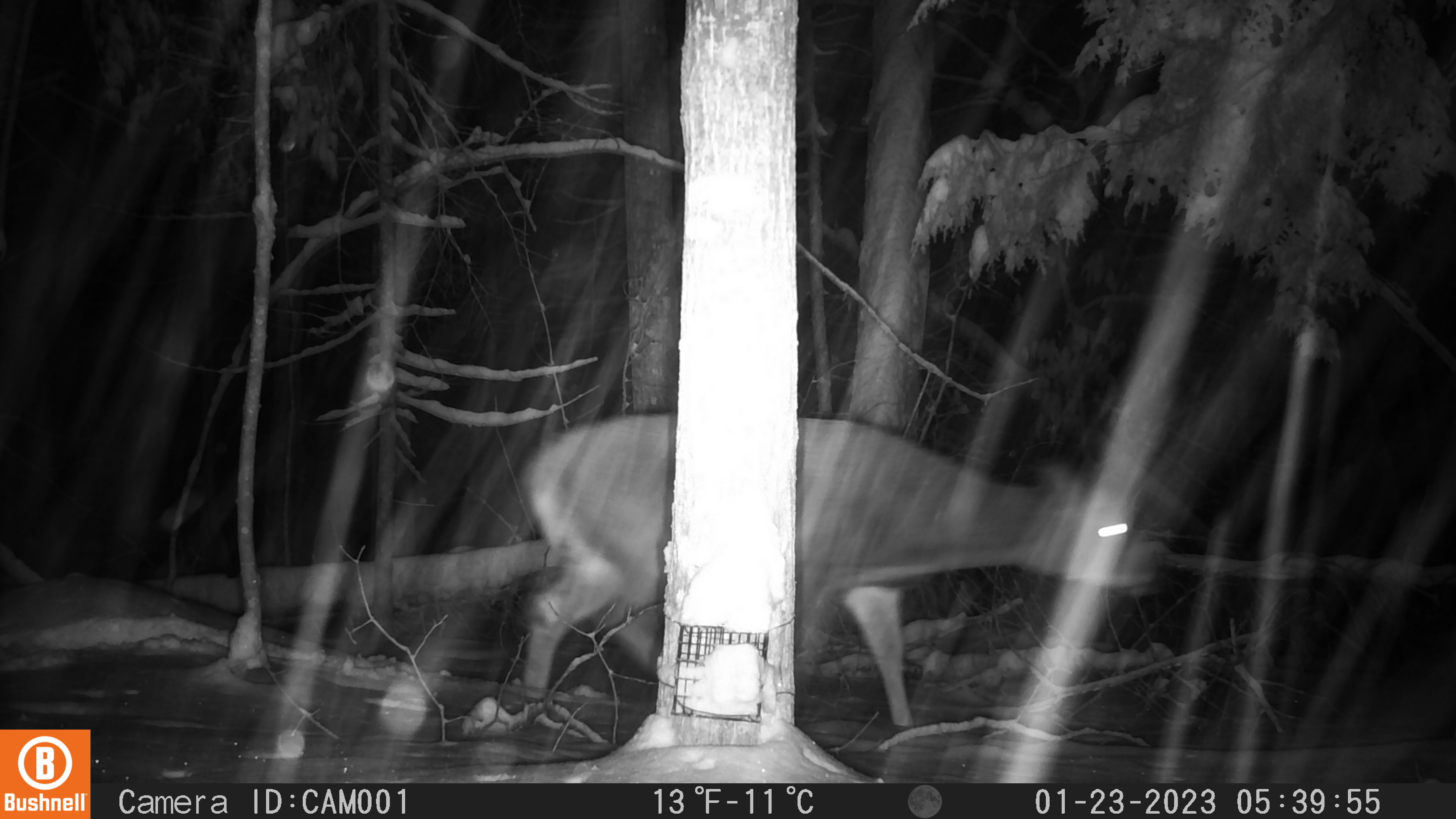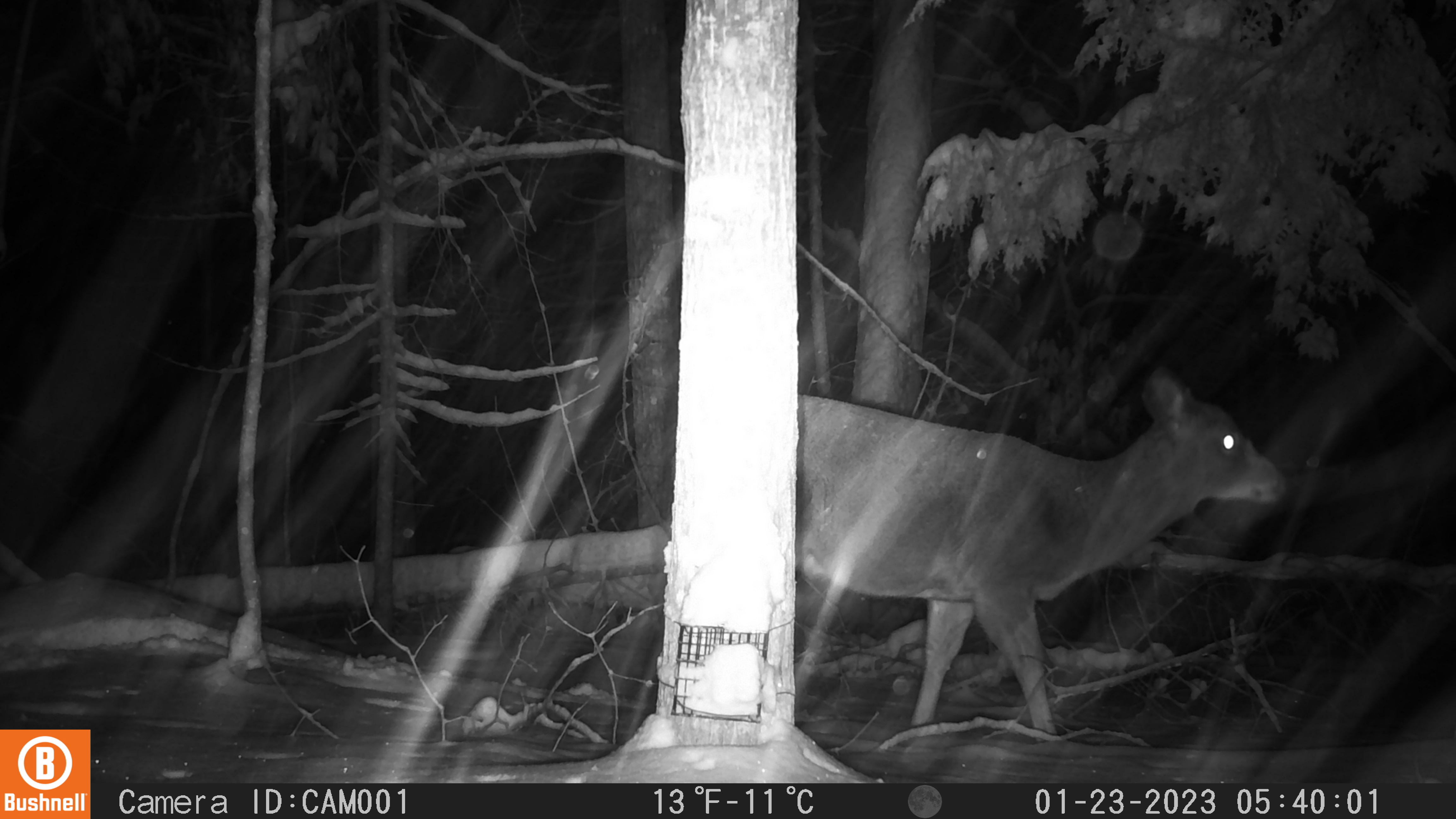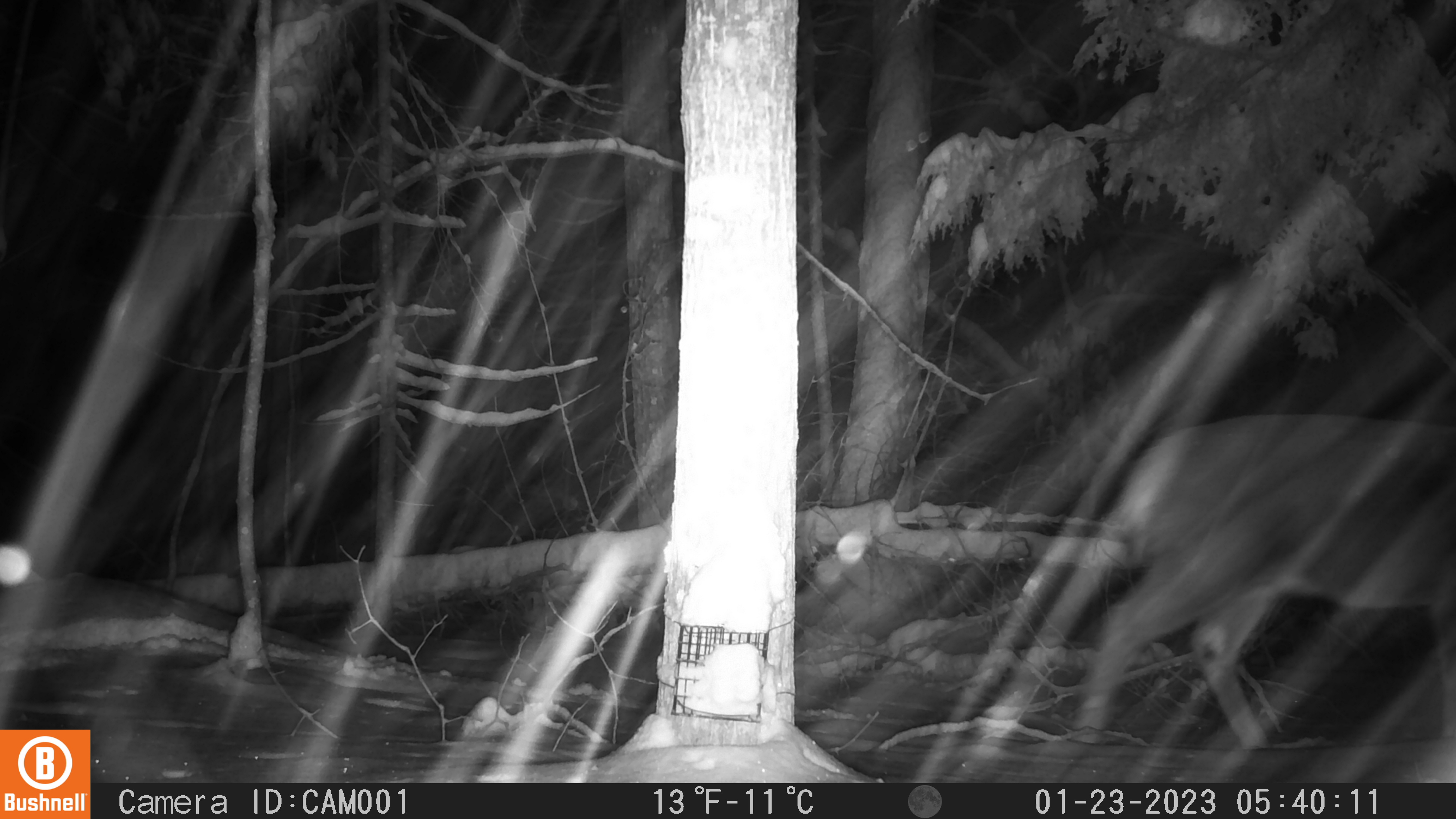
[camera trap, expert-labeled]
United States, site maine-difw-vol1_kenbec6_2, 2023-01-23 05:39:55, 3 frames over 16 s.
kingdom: Animalia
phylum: Chordata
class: Mammalia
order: Artiodactyla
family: Cervidae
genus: Odocoileus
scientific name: Odocoileus virginianus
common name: white-tailed deer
White-tailed deer (Odocoileus virginianus).